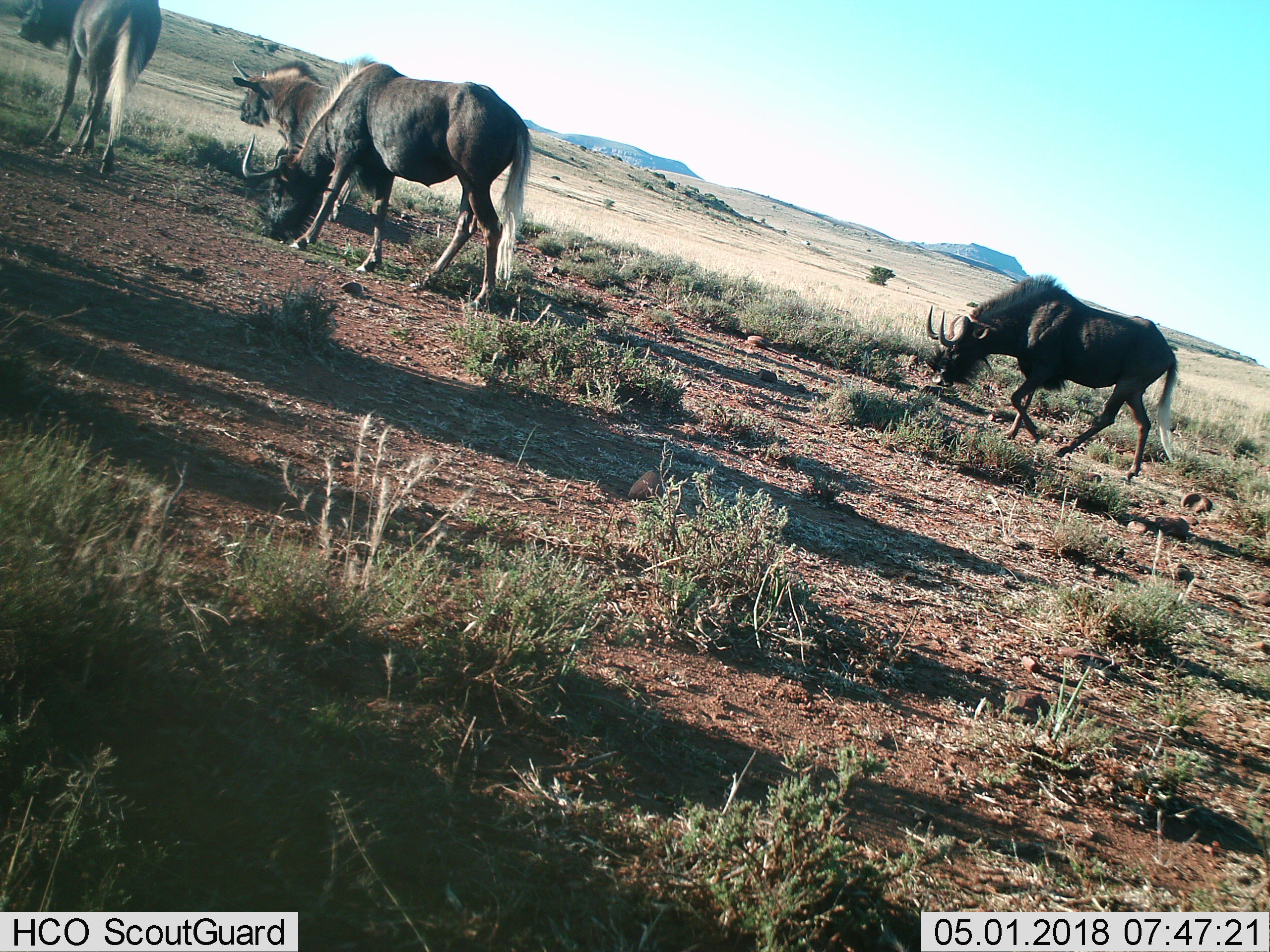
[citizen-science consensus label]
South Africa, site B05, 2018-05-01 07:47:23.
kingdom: Animalia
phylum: Chordata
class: Mammalia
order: Artiodactyla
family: Bovidae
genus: Connochaetes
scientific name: Connochaetes gnou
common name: black wildebeest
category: wildebeestblack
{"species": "wildebeestblack (black wildebeest) (Connochaetes gnou)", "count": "4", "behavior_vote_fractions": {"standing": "71%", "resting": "0%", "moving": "71%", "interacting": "0%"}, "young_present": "0%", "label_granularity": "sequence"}